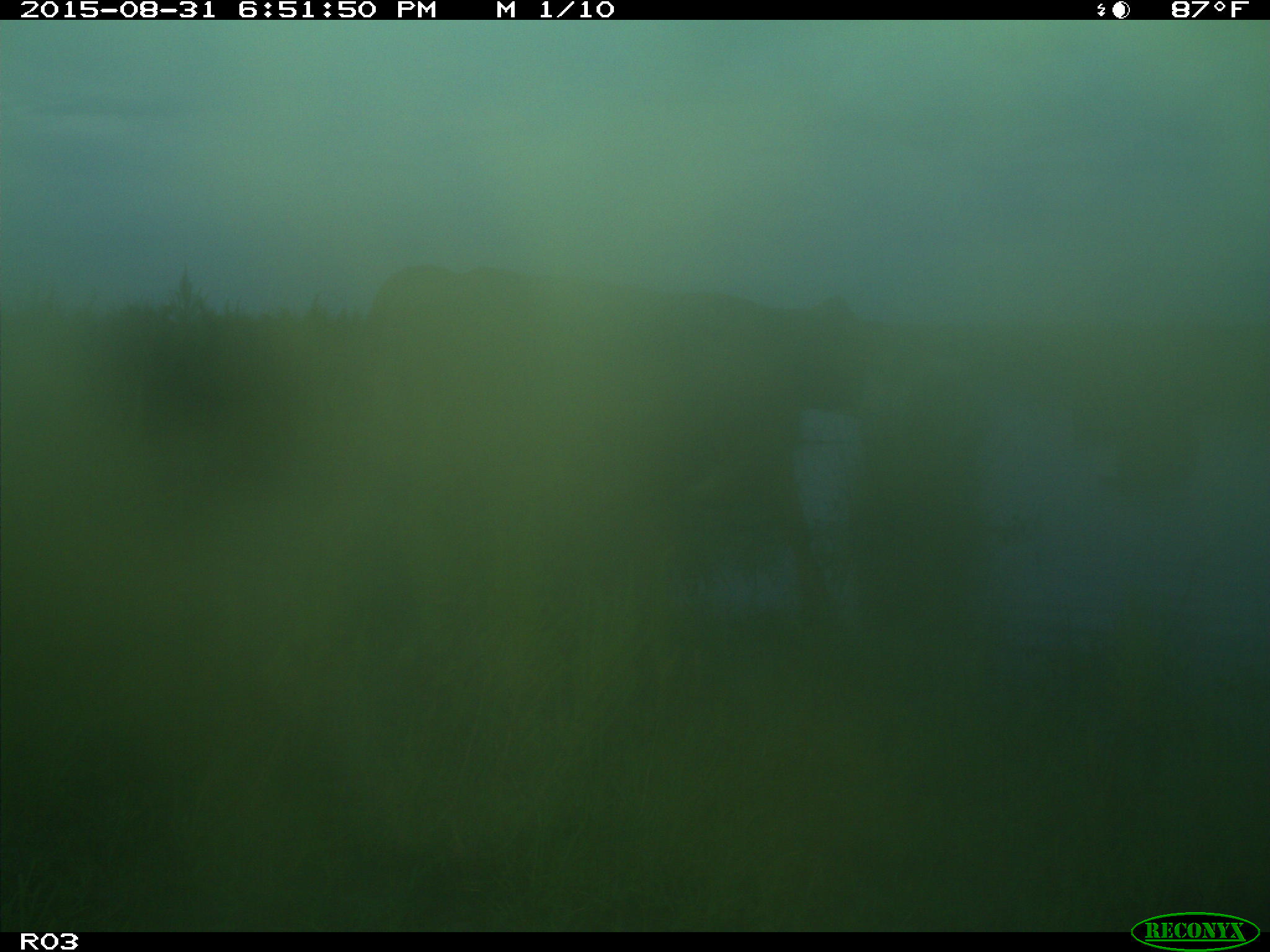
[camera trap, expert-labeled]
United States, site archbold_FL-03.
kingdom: Animalia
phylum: Chordata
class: Mammalia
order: Artiodactyla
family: Bovidae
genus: Bos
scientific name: Bos taurus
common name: domestic cow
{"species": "Bos taurus (domestic cow)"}